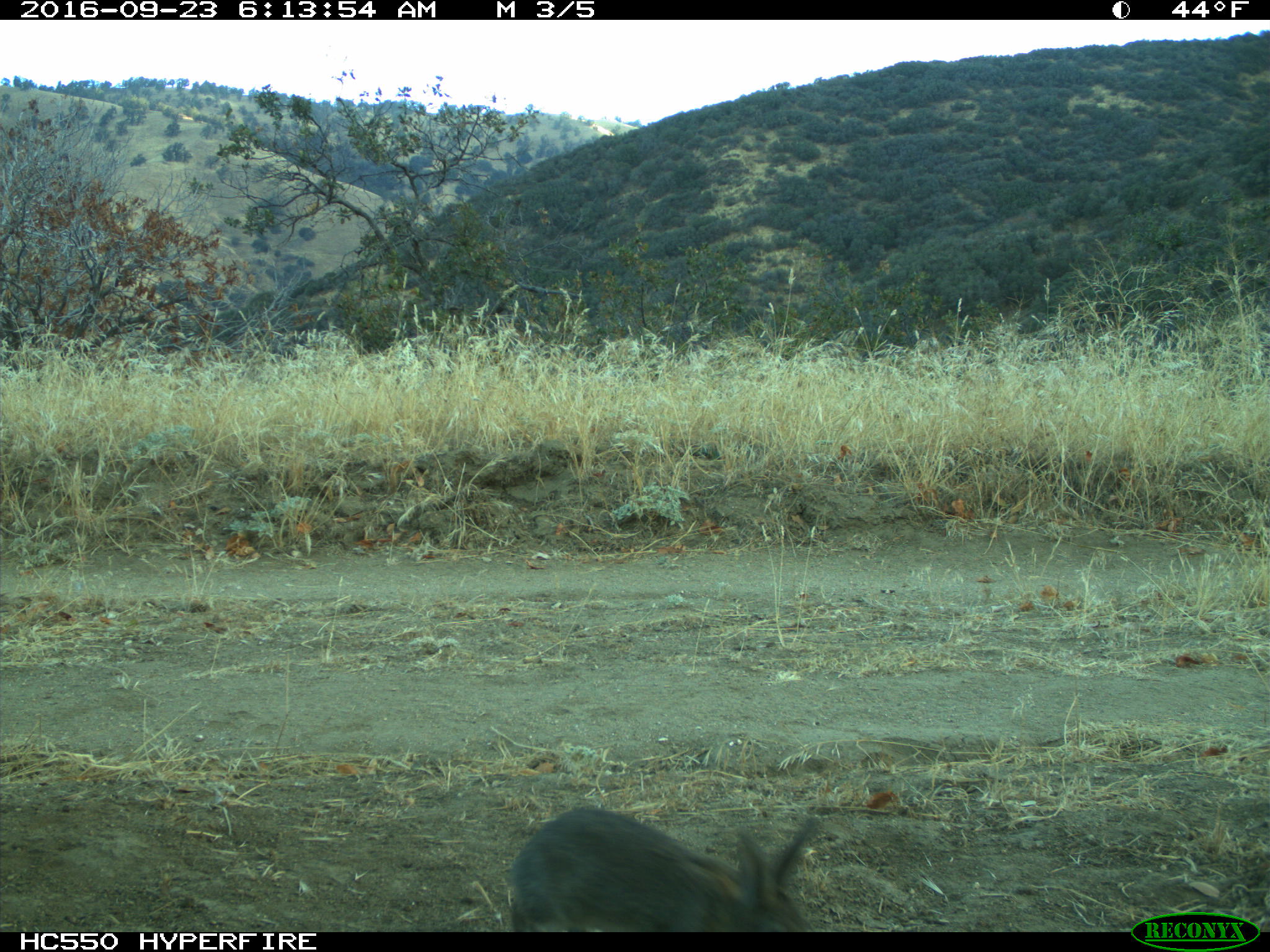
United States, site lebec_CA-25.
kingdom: Animalia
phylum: Chordata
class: Mammalia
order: Lagomorpha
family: Leporidae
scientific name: Leporidae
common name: rabbits and hares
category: unidentified rabbit